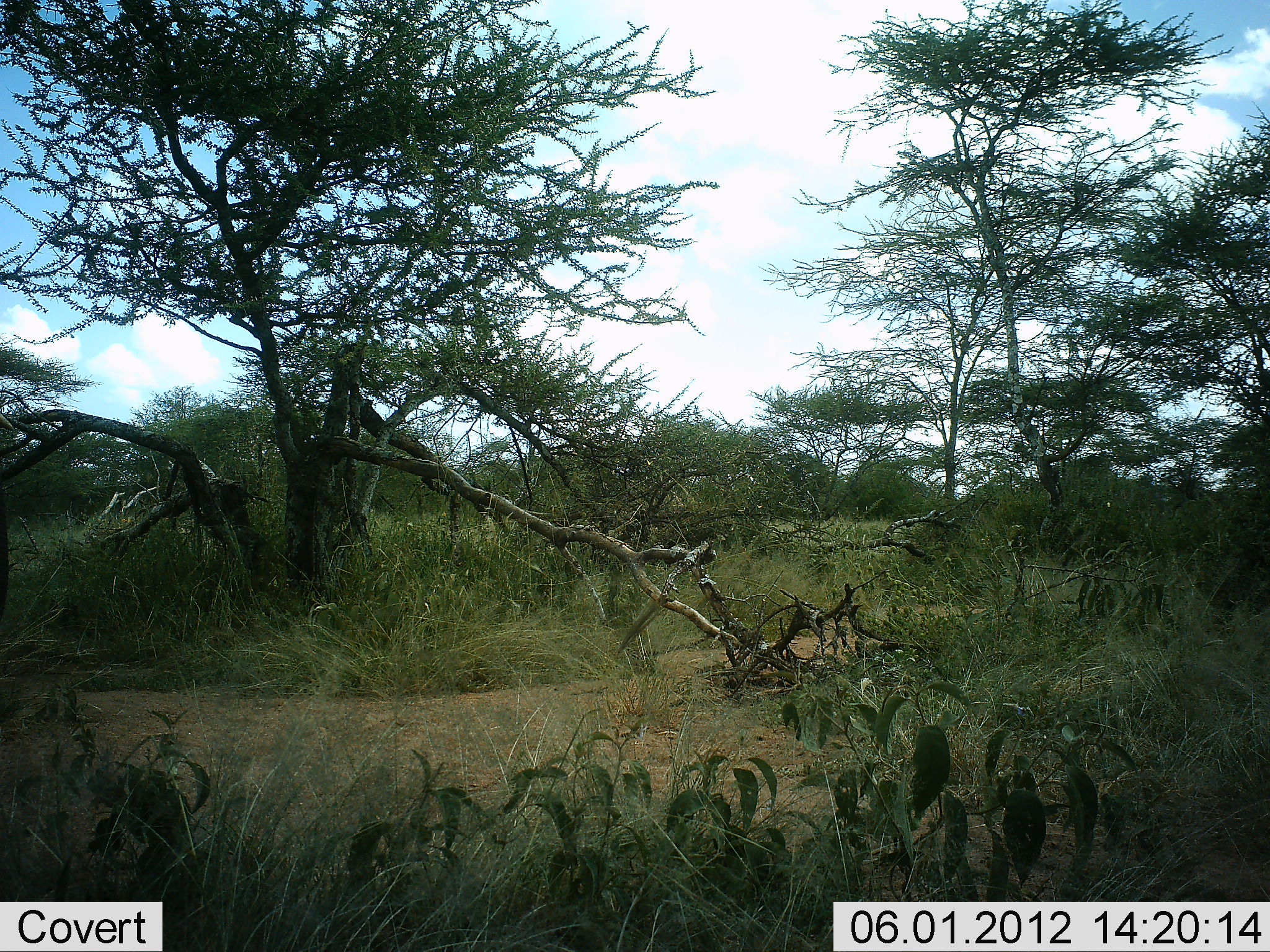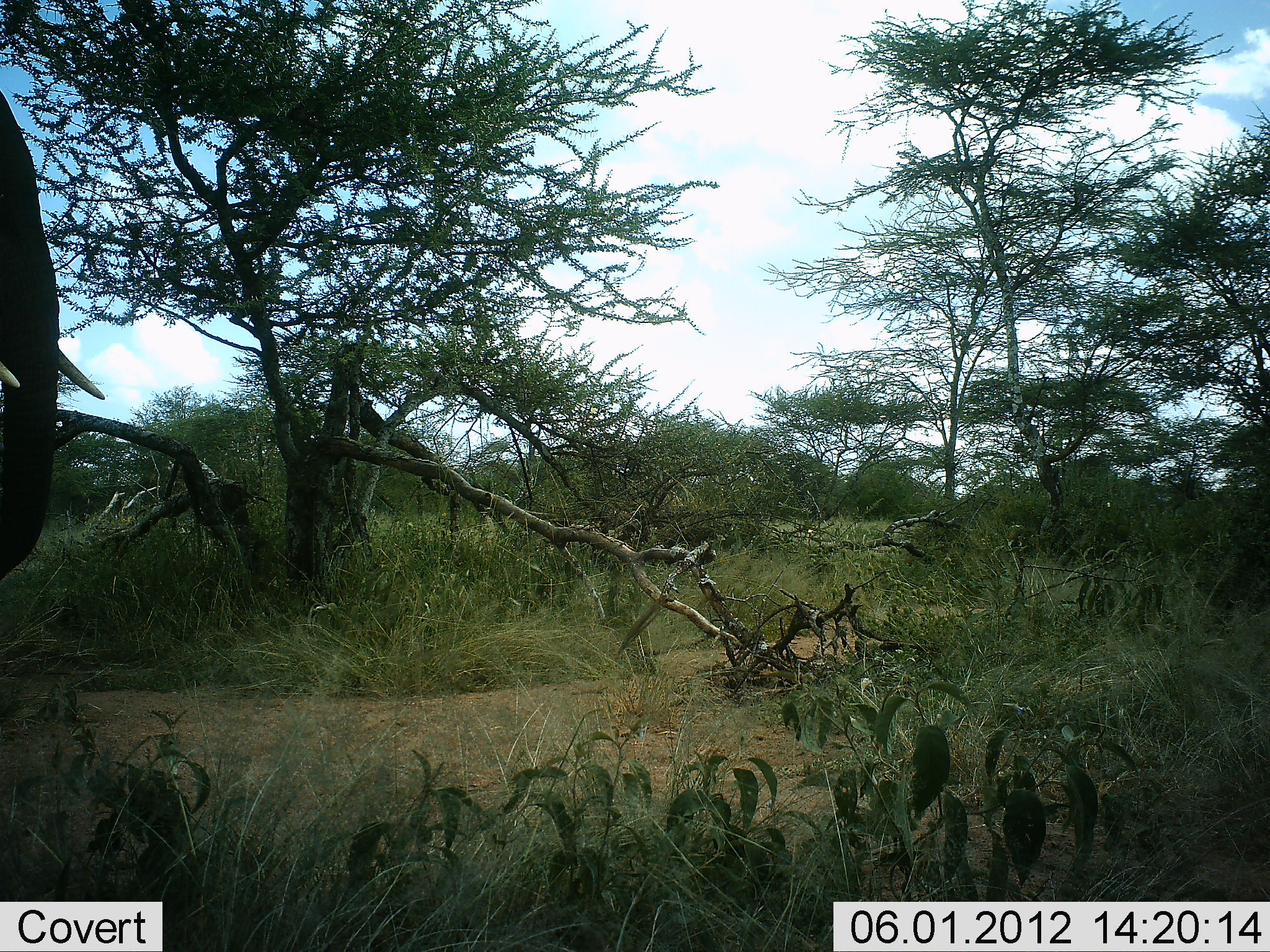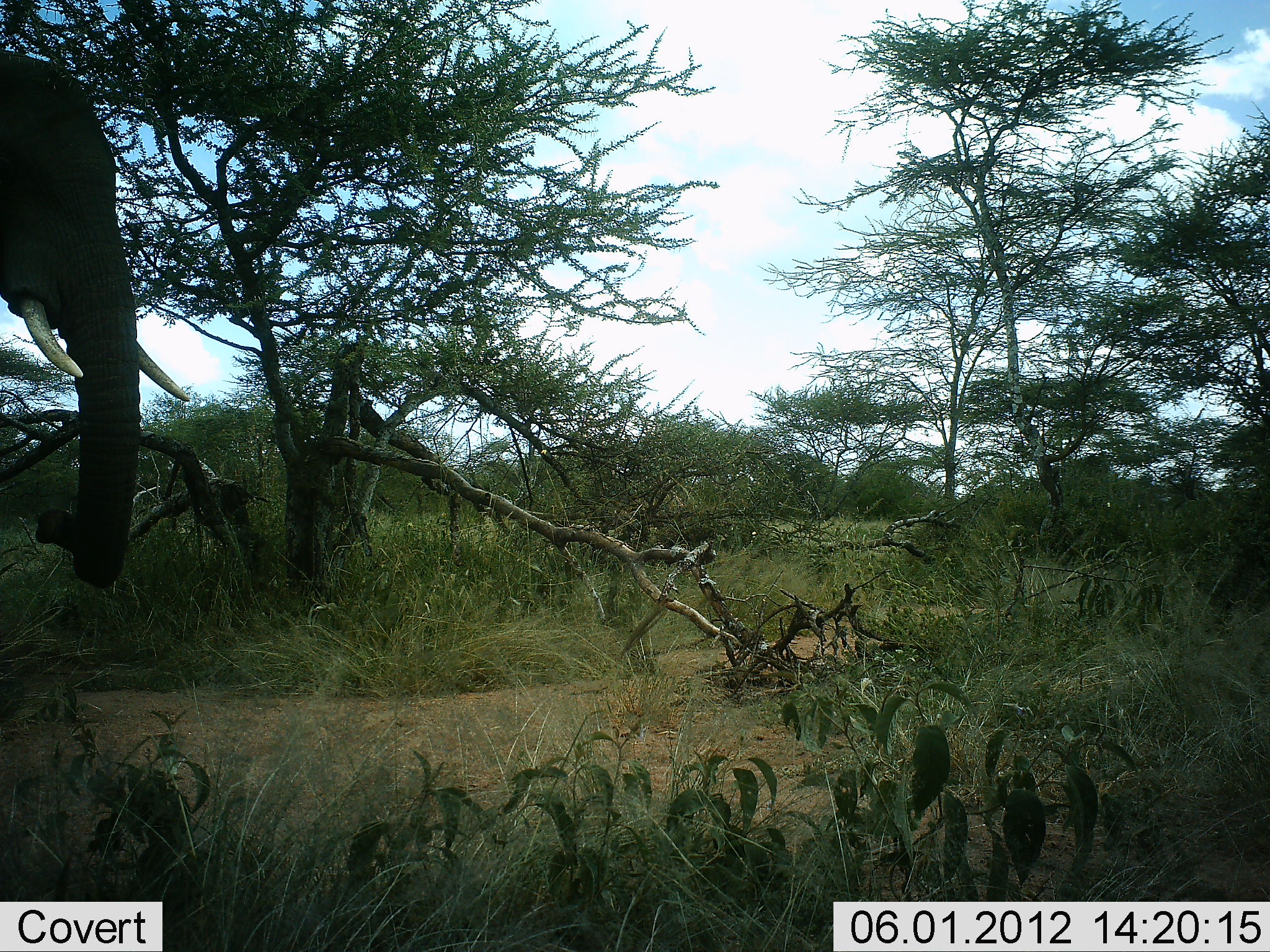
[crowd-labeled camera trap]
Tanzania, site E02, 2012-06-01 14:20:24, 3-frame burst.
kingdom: Animalia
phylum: Chordata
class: Mammalia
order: Proboscidea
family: Elephantidae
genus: Loxodonta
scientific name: Loxodonta africana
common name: african bush elephant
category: elephant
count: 1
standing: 0%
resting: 0%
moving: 100%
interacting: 0%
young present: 0%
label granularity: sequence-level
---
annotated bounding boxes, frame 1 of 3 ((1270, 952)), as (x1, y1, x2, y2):
animal: (0, 411, 13, 620)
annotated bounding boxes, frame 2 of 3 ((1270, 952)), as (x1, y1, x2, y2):
animal: (0, 88, 104, 578)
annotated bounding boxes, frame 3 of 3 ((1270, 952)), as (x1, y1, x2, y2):
animal: (0, 48, 190, 584)